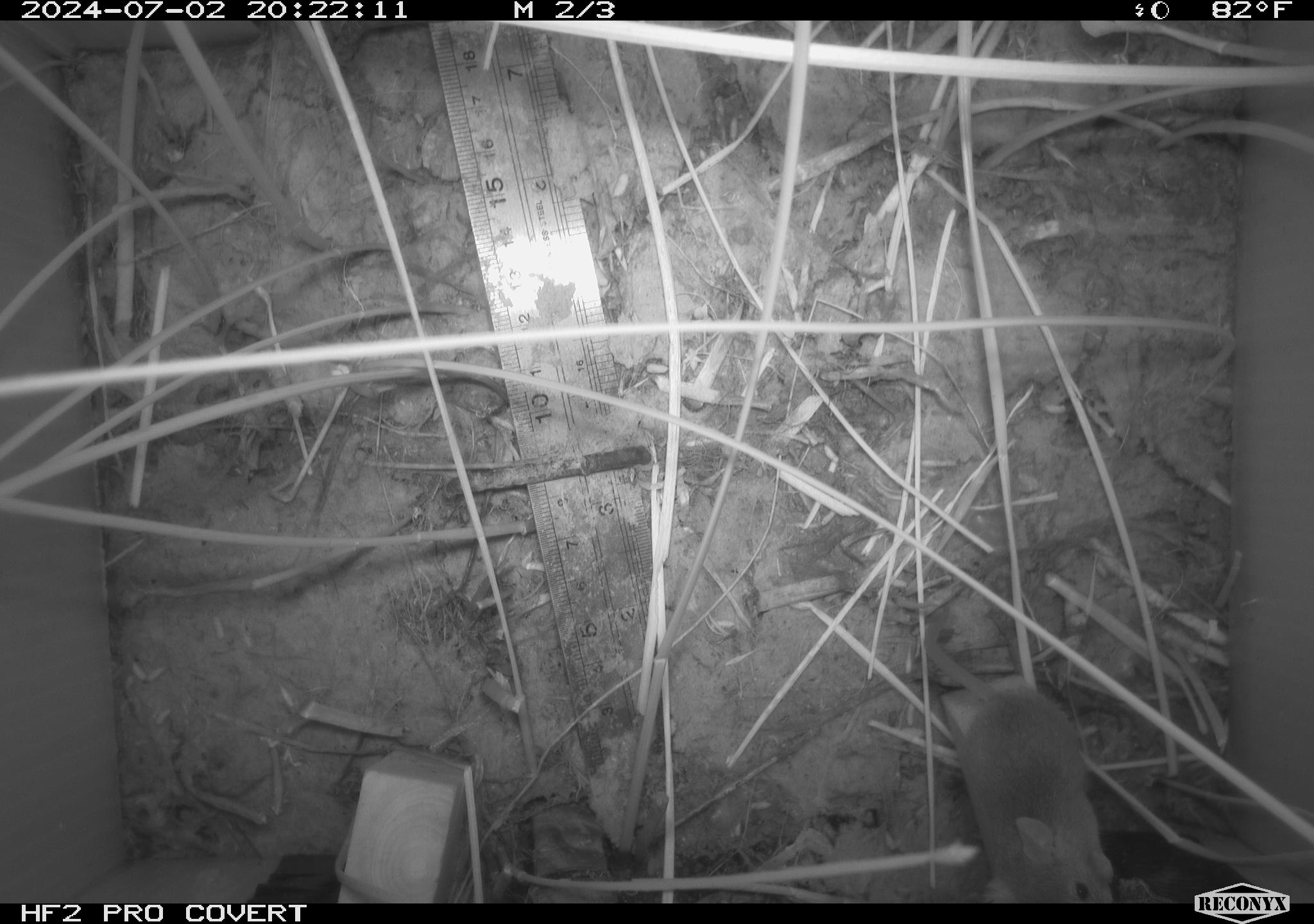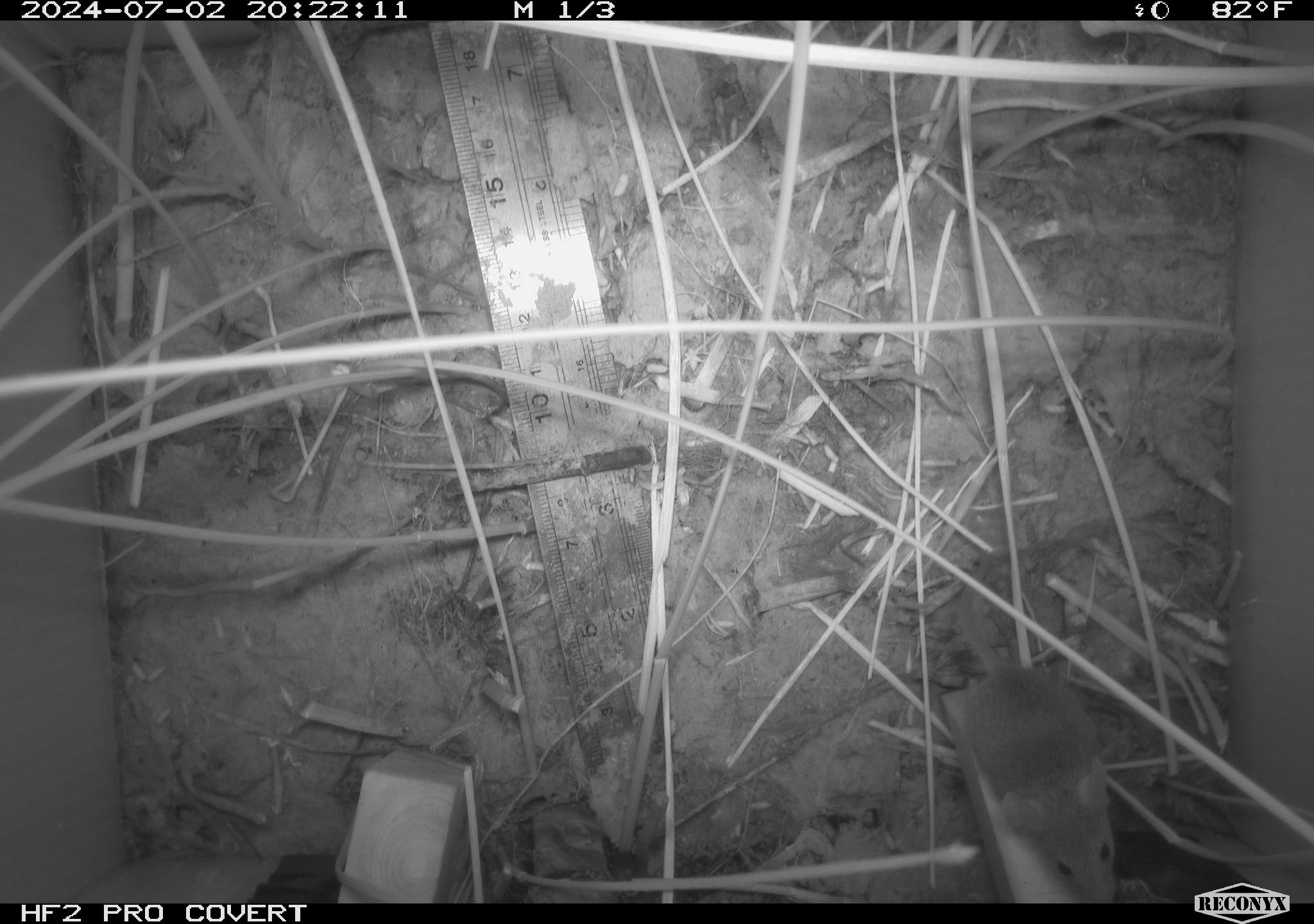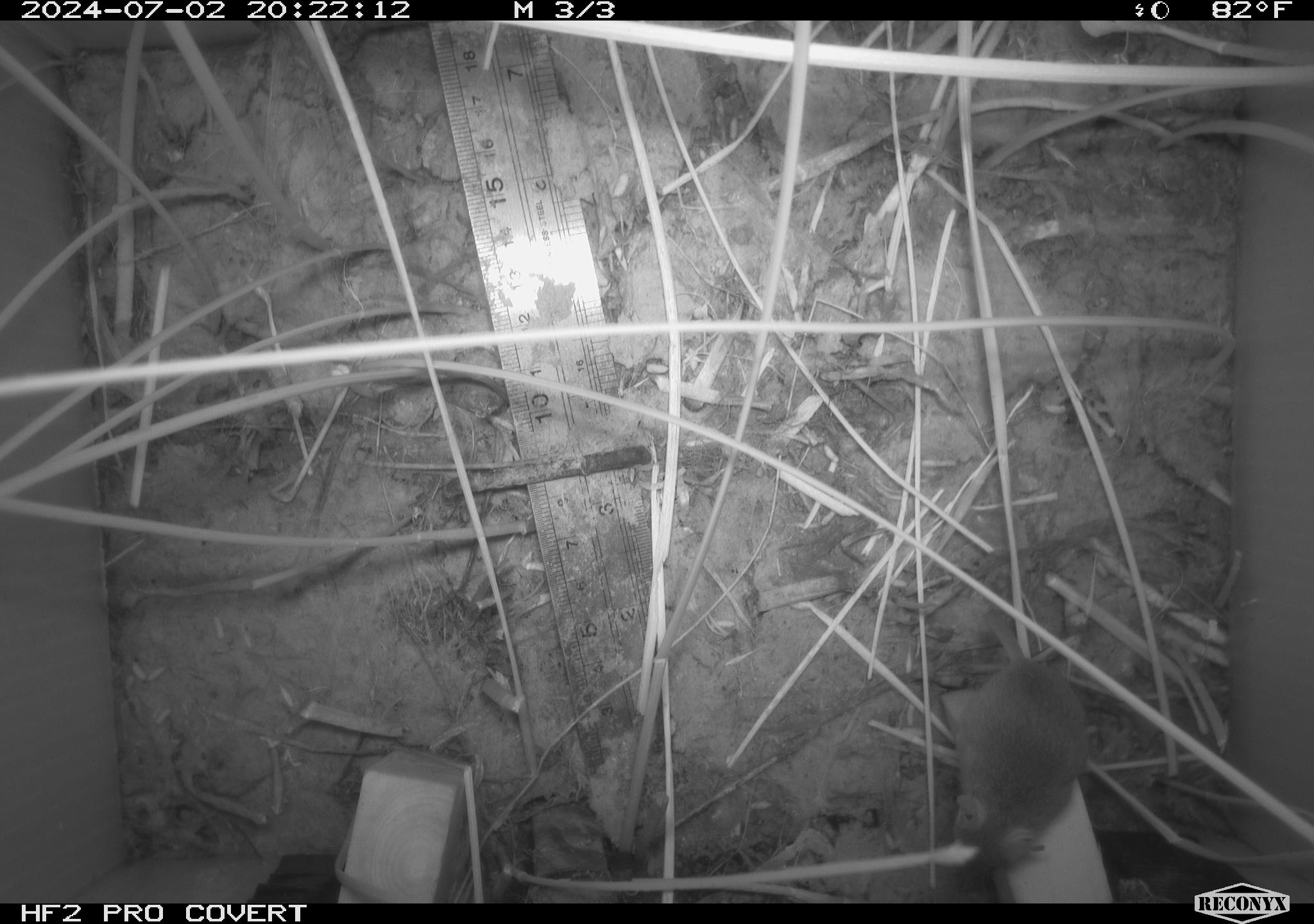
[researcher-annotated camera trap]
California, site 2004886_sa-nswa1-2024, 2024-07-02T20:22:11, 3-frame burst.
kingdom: Animalia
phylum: Chordata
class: Mammalia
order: Rodentia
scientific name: Rodentia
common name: rodent